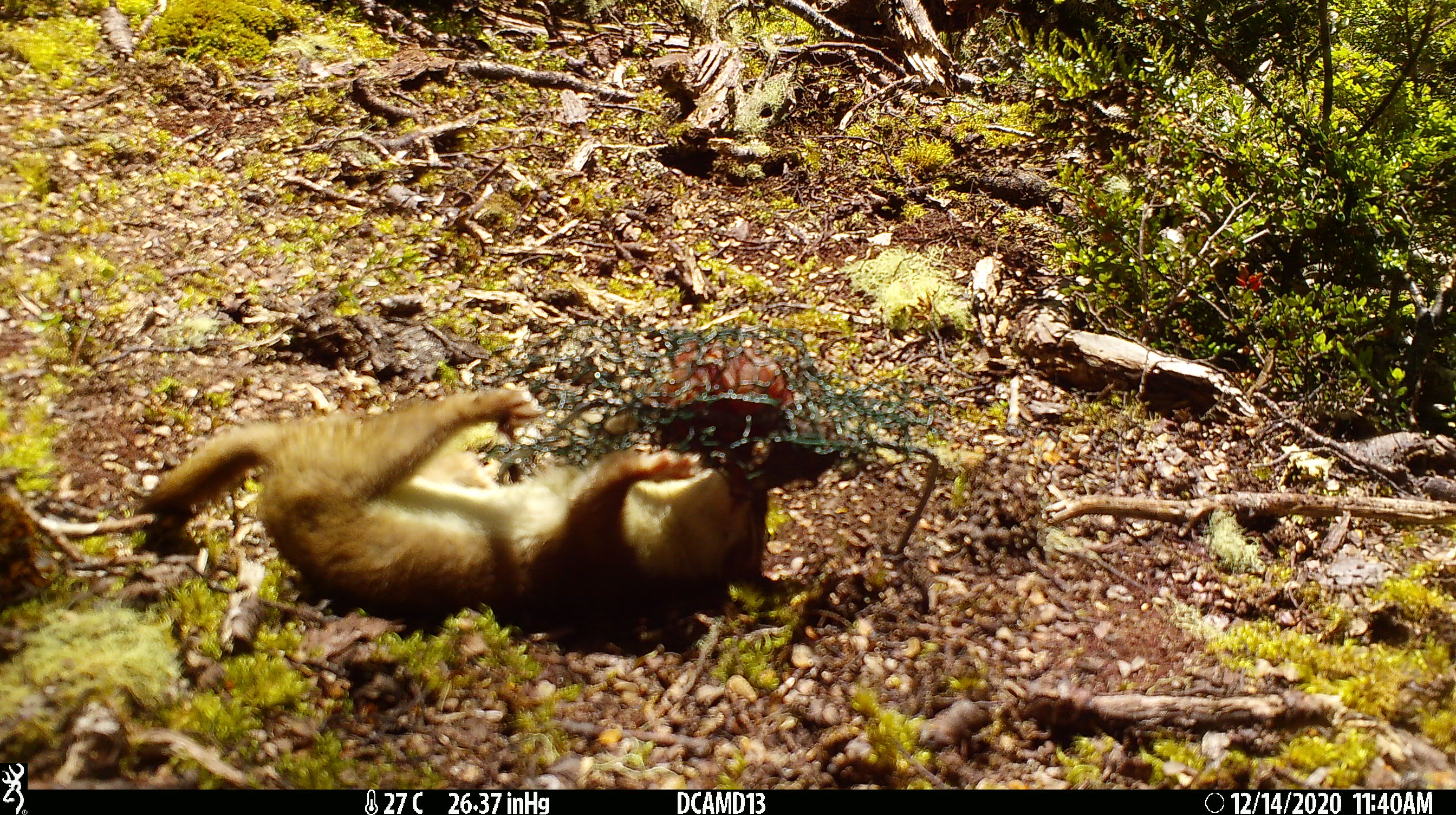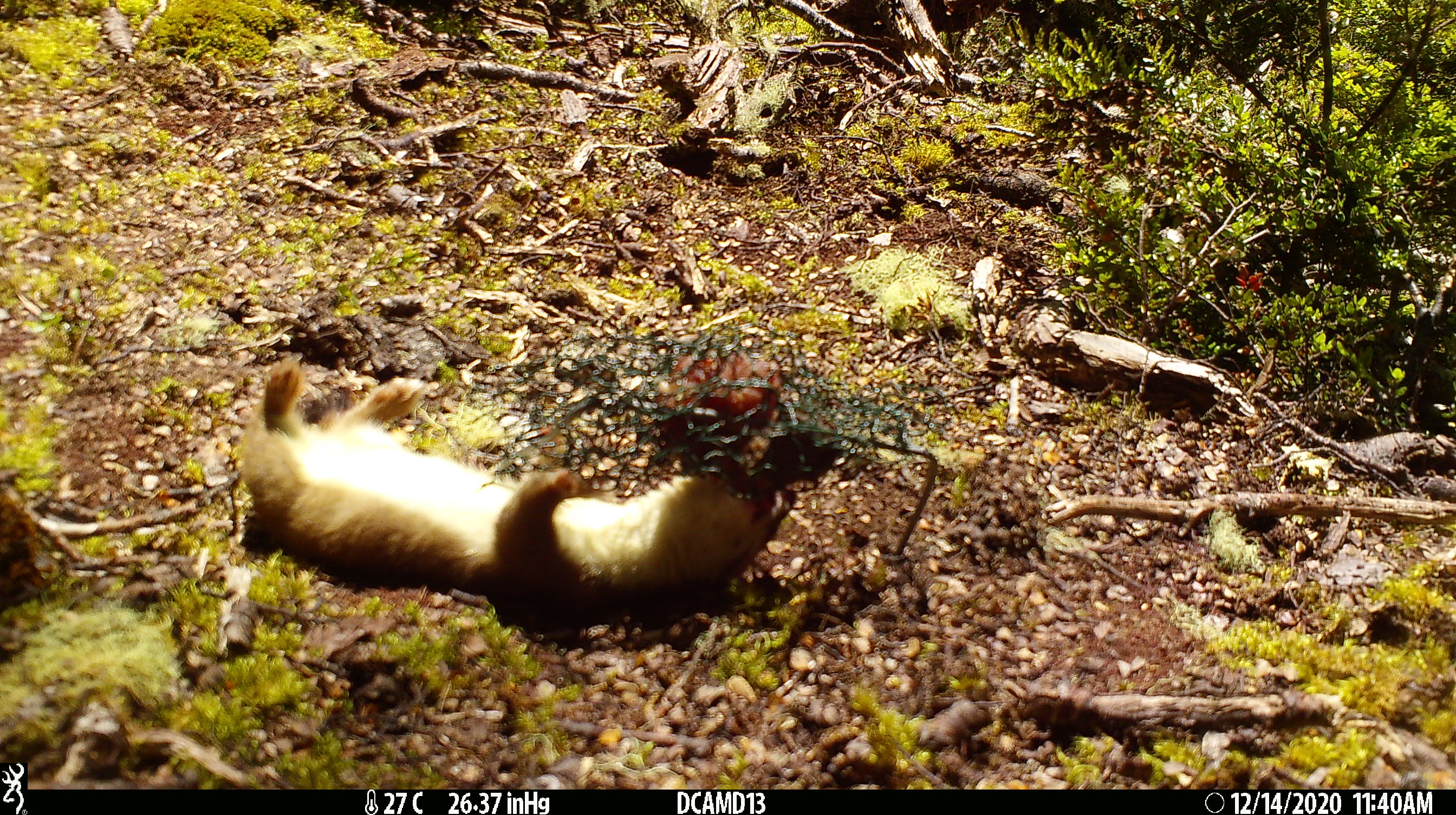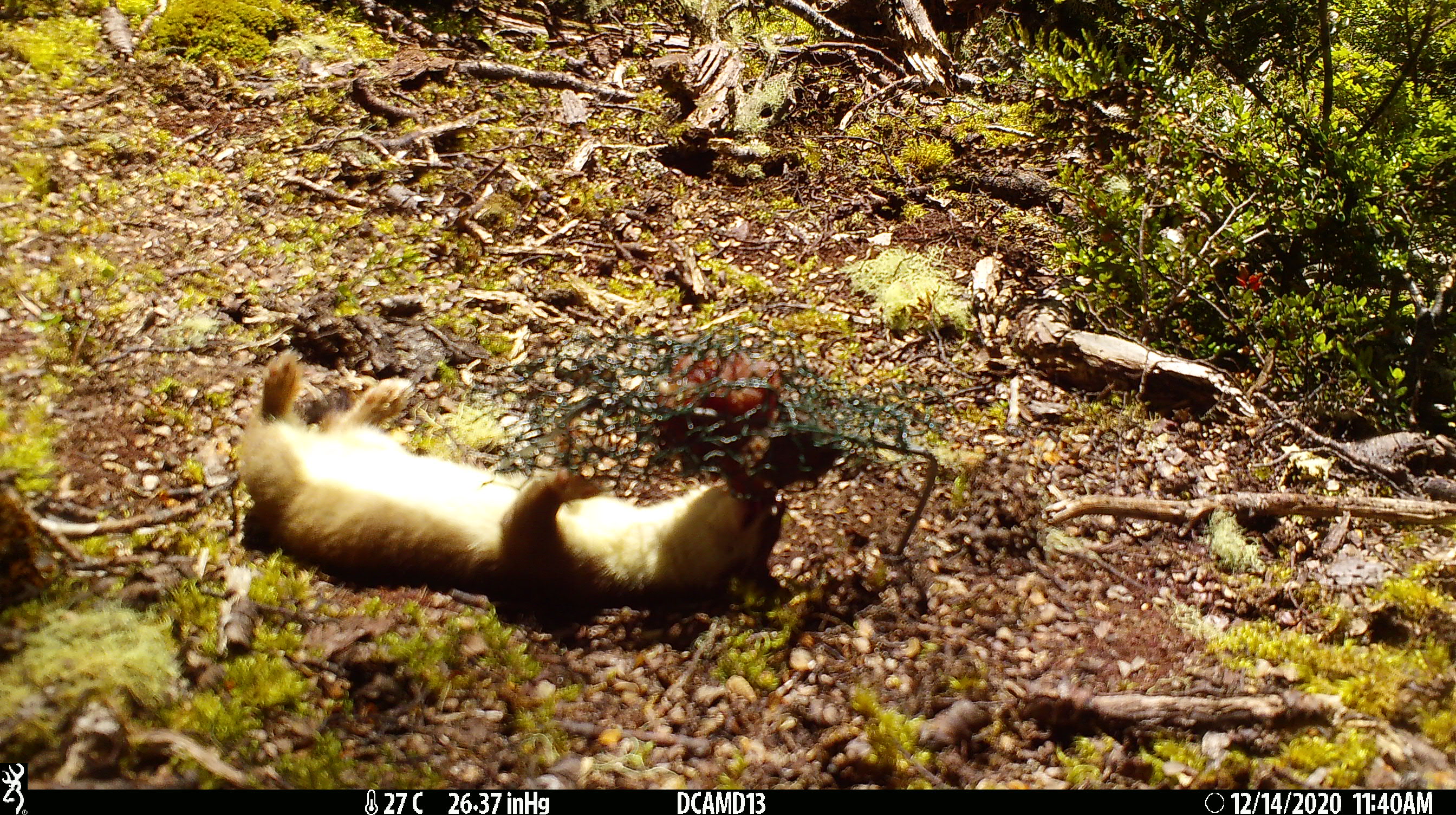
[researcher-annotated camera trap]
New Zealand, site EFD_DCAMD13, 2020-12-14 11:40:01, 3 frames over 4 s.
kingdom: Animalia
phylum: Chordata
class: Mammalia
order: Carnivora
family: Mustelidae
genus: Mustela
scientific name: Mustela erminea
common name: stoat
Stoat (Mustela erminea).